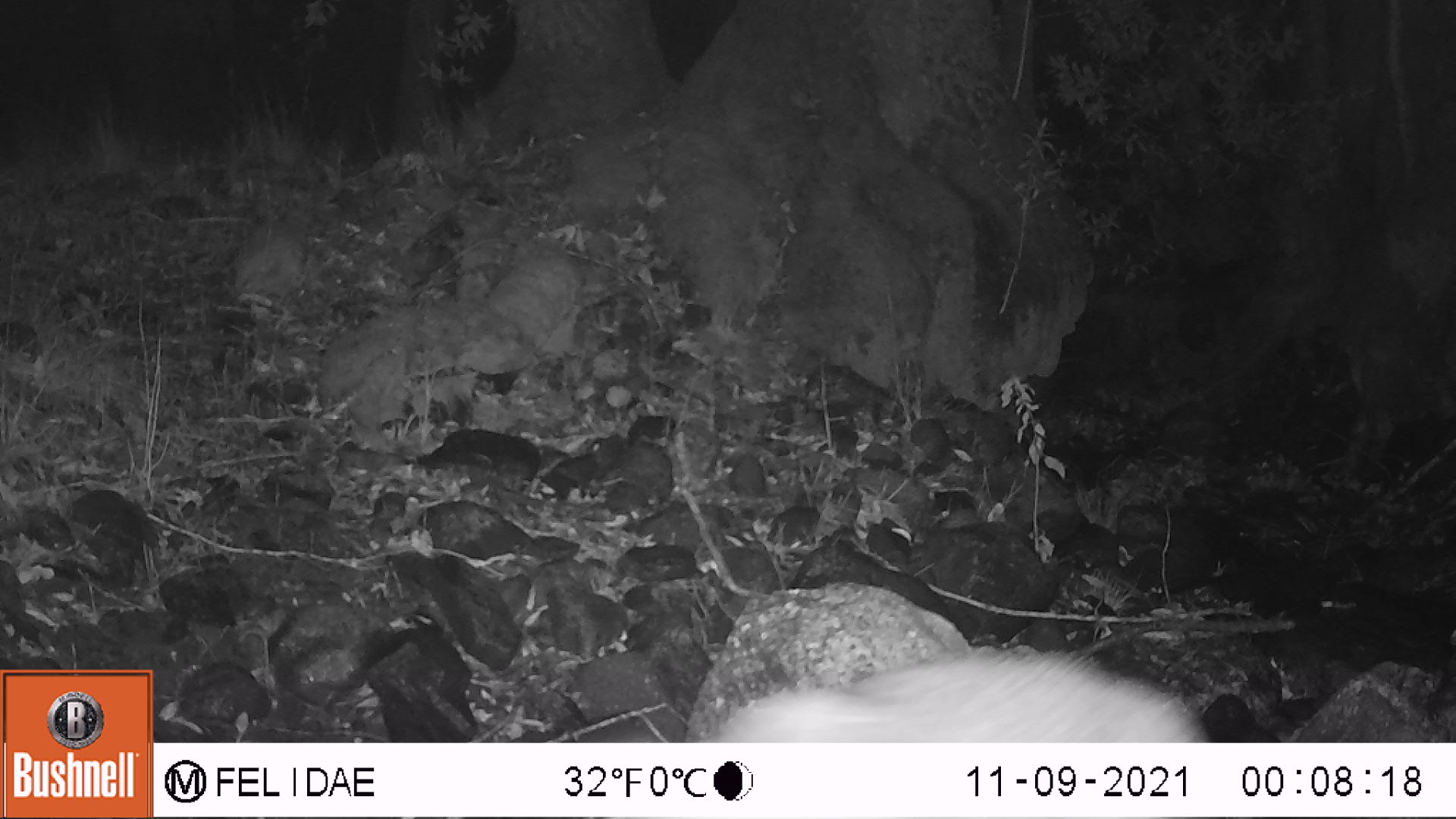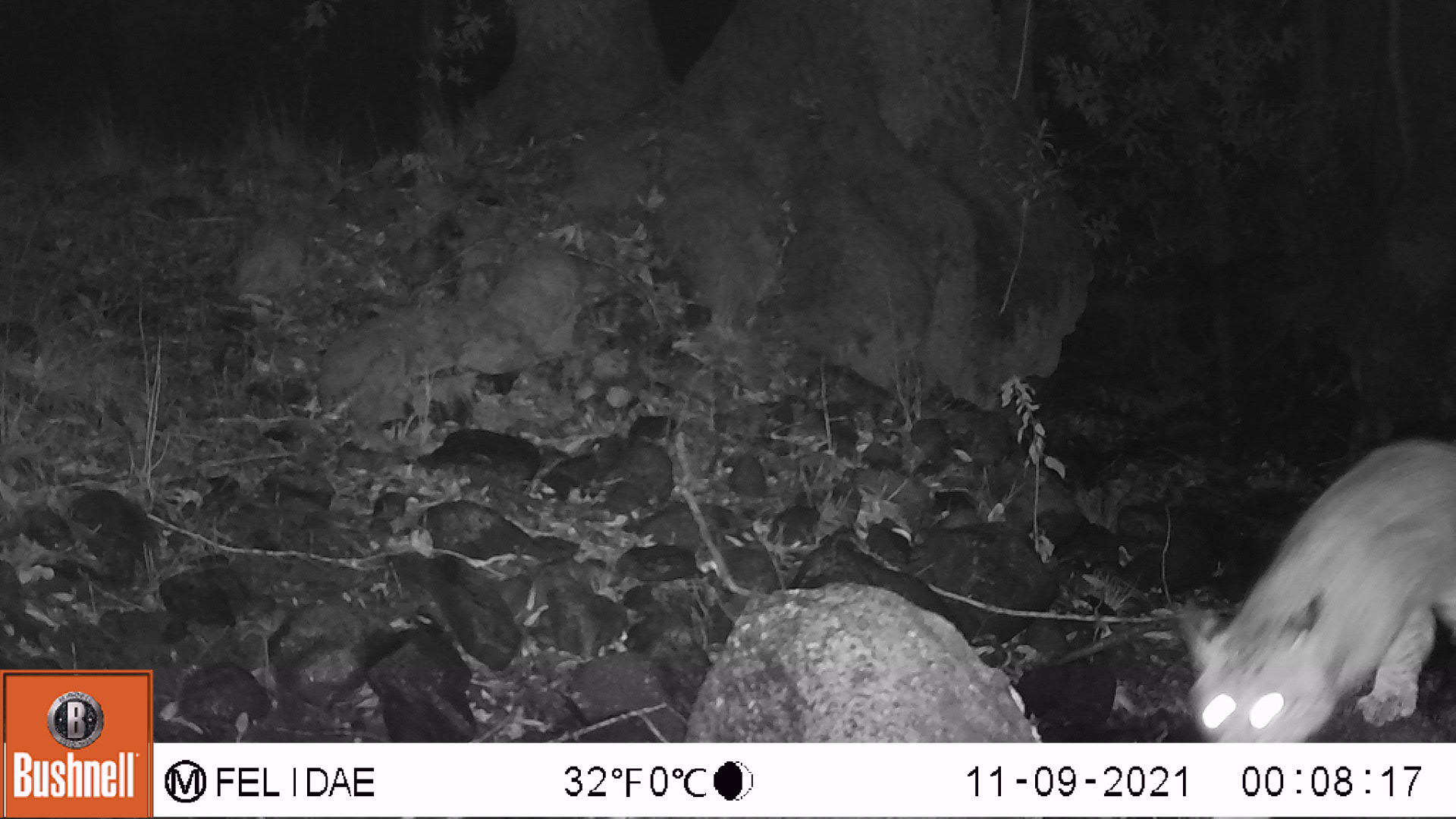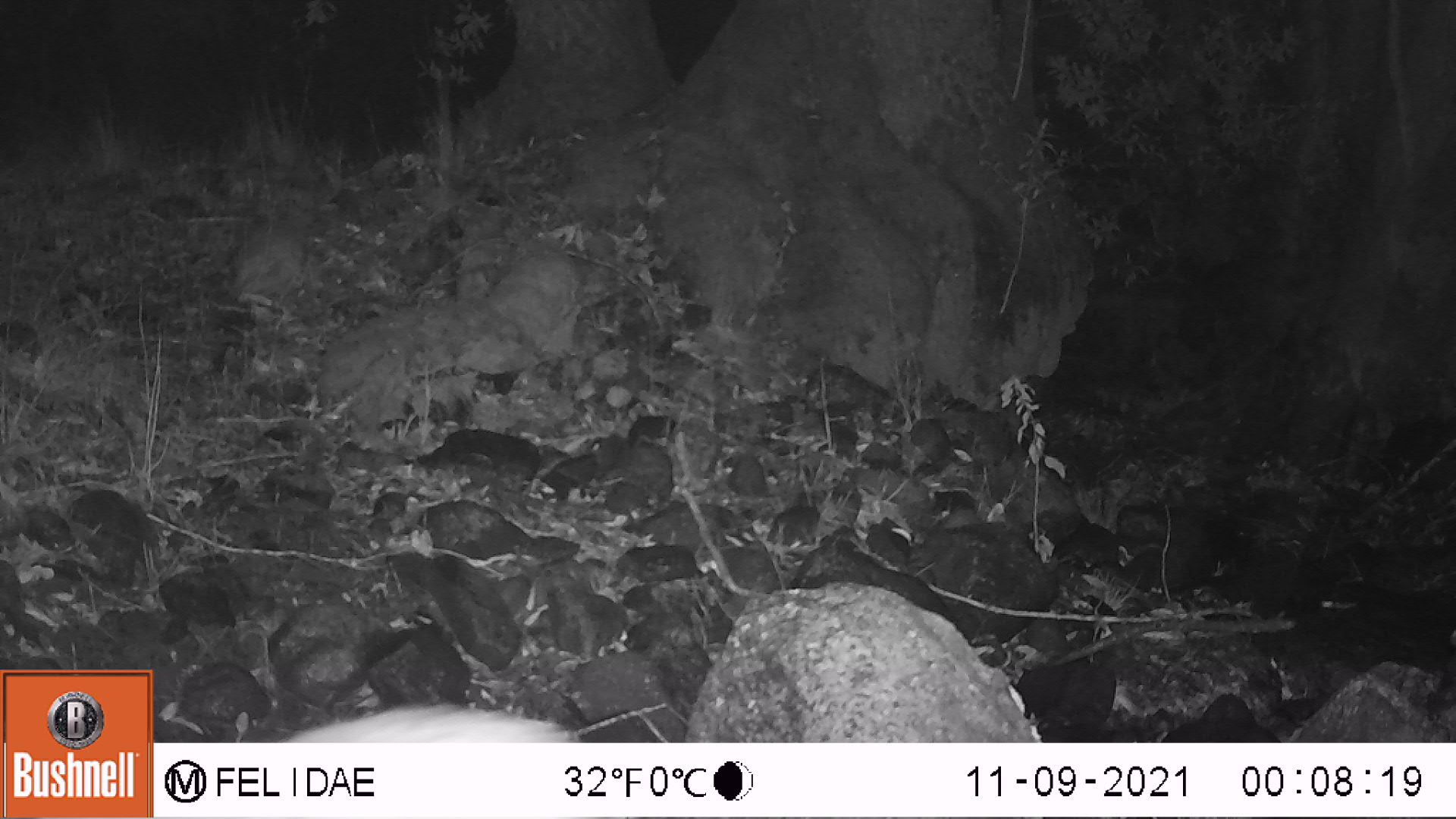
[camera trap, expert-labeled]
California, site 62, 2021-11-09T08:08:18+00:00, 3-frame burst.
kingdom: Animalia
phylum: Chordata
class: Mammalia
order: Carnivora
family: Felidae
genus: Lynx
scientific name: Lynx rufus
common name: bobcat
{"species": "bobcat (Lynx rufus)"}